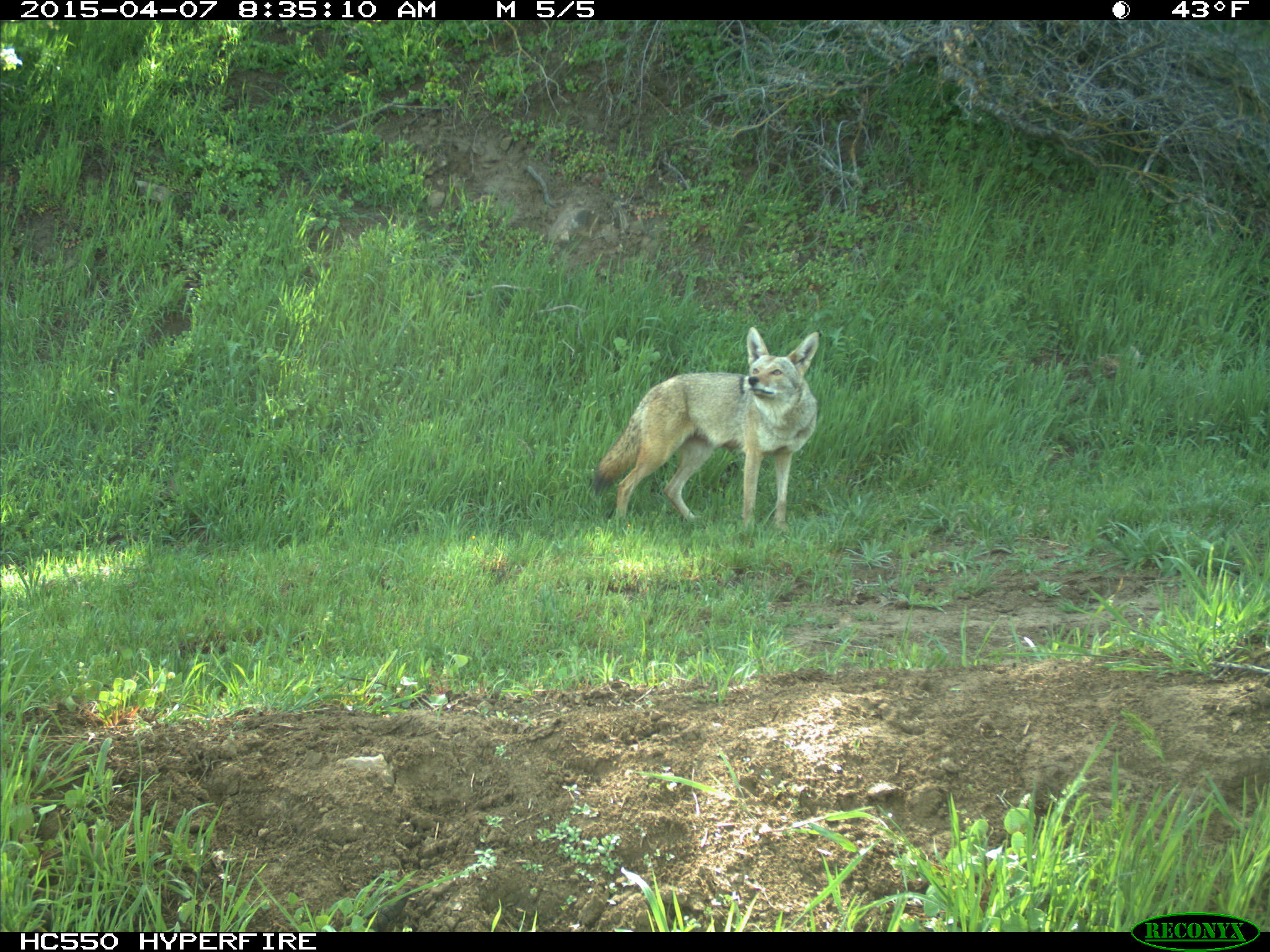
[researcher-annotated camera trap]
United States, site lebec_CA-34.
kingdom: Animalia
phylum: Chordata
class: Mammalia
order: Carnivora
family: Canidae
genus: Canis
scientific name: Canis latrans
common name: coyote